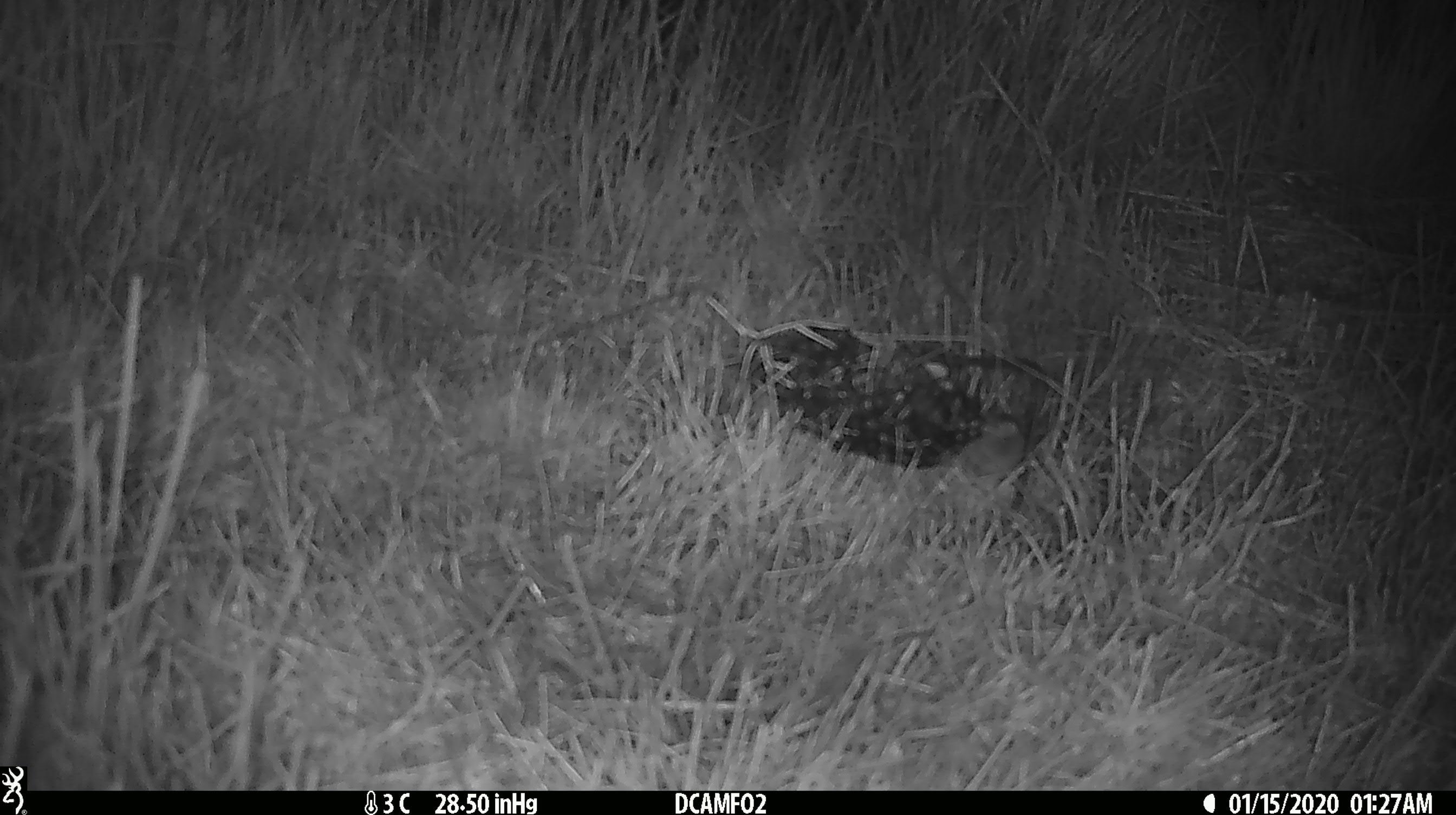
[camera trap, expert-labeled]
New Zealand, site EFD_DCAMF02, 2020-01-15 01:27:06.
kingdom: Animalia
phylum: Chordata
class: Mammalia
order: Rodentia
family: Muridae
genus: Mus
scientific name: Mus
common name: mouse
Mouse (Mus).